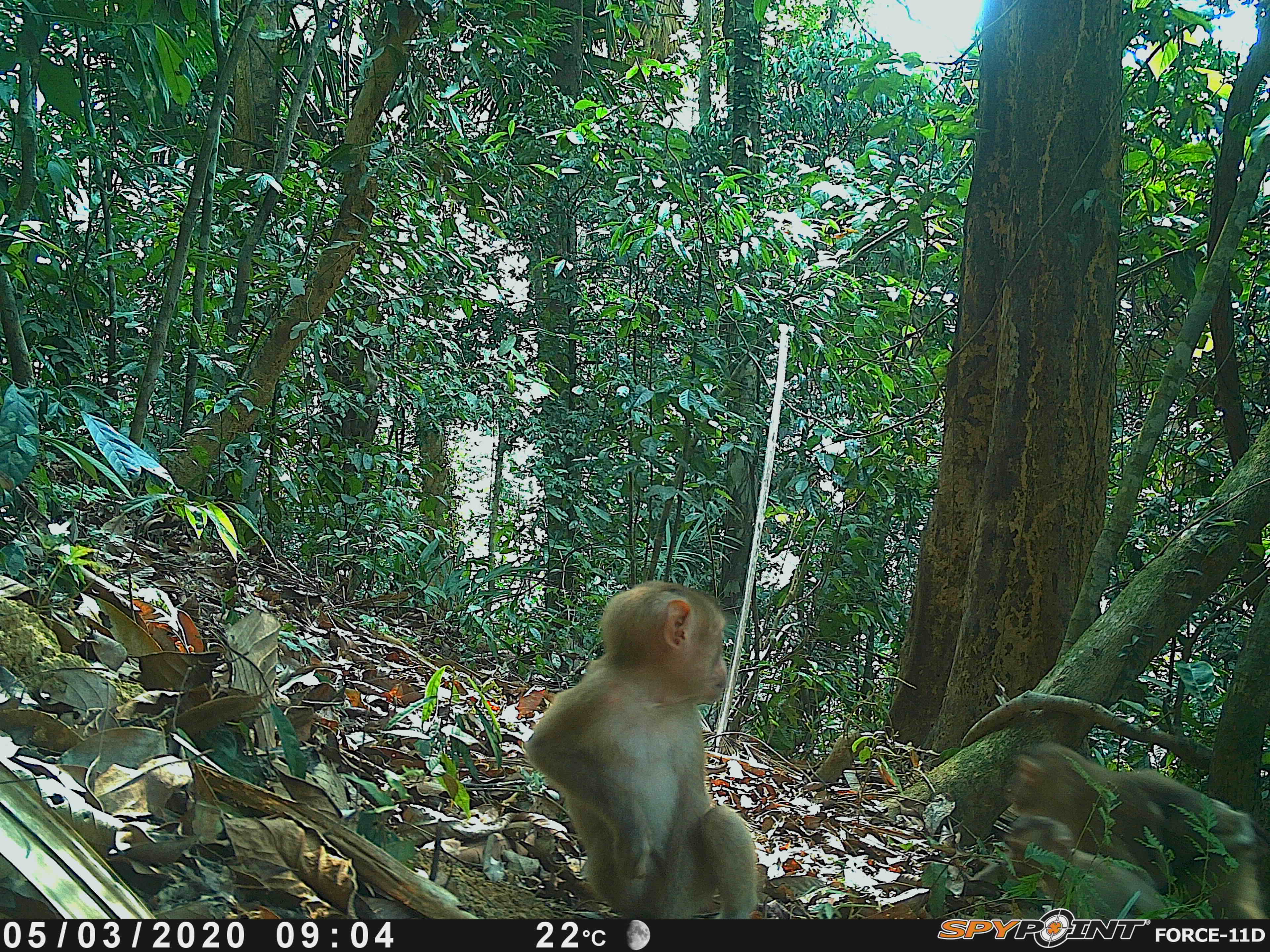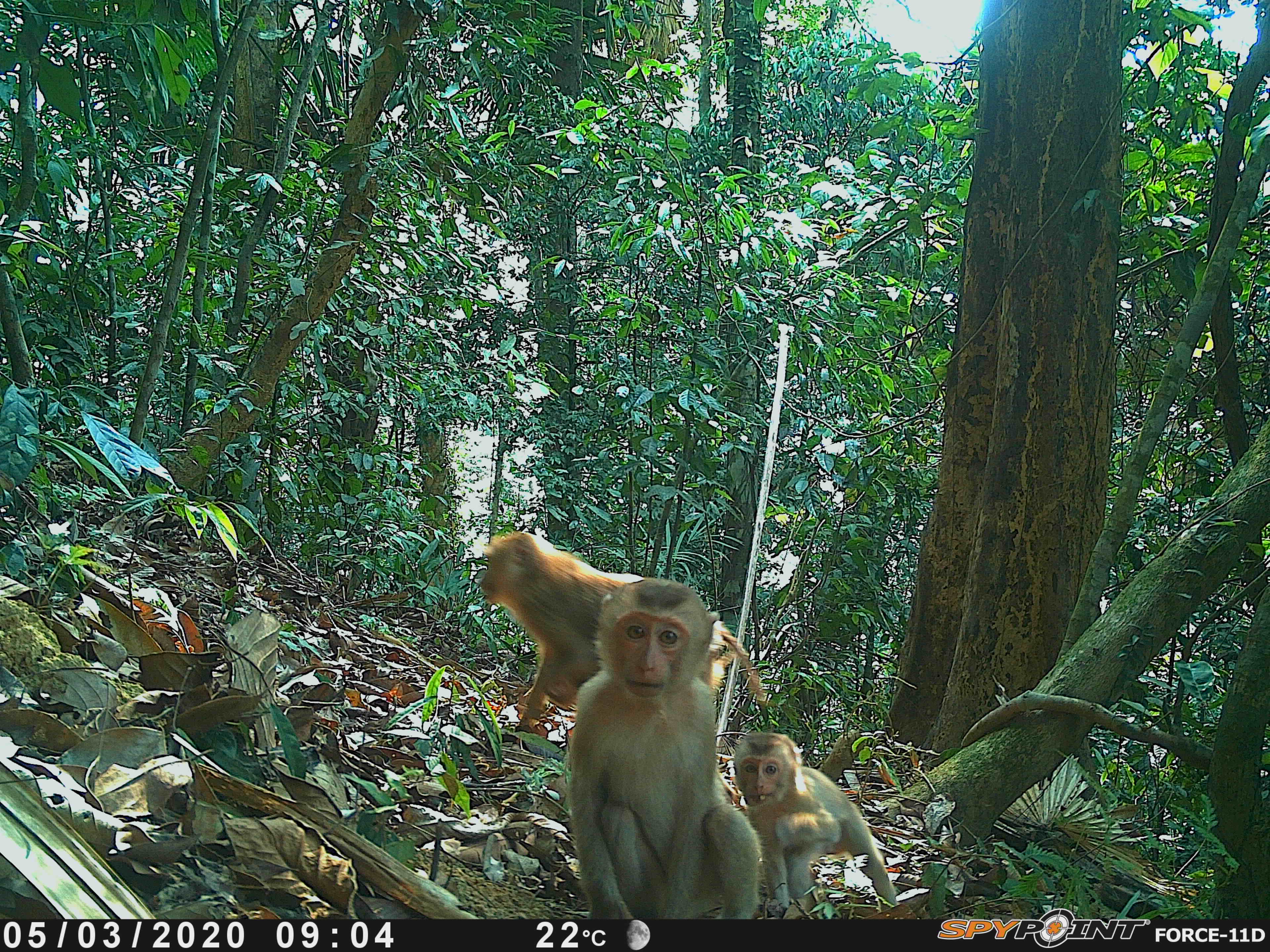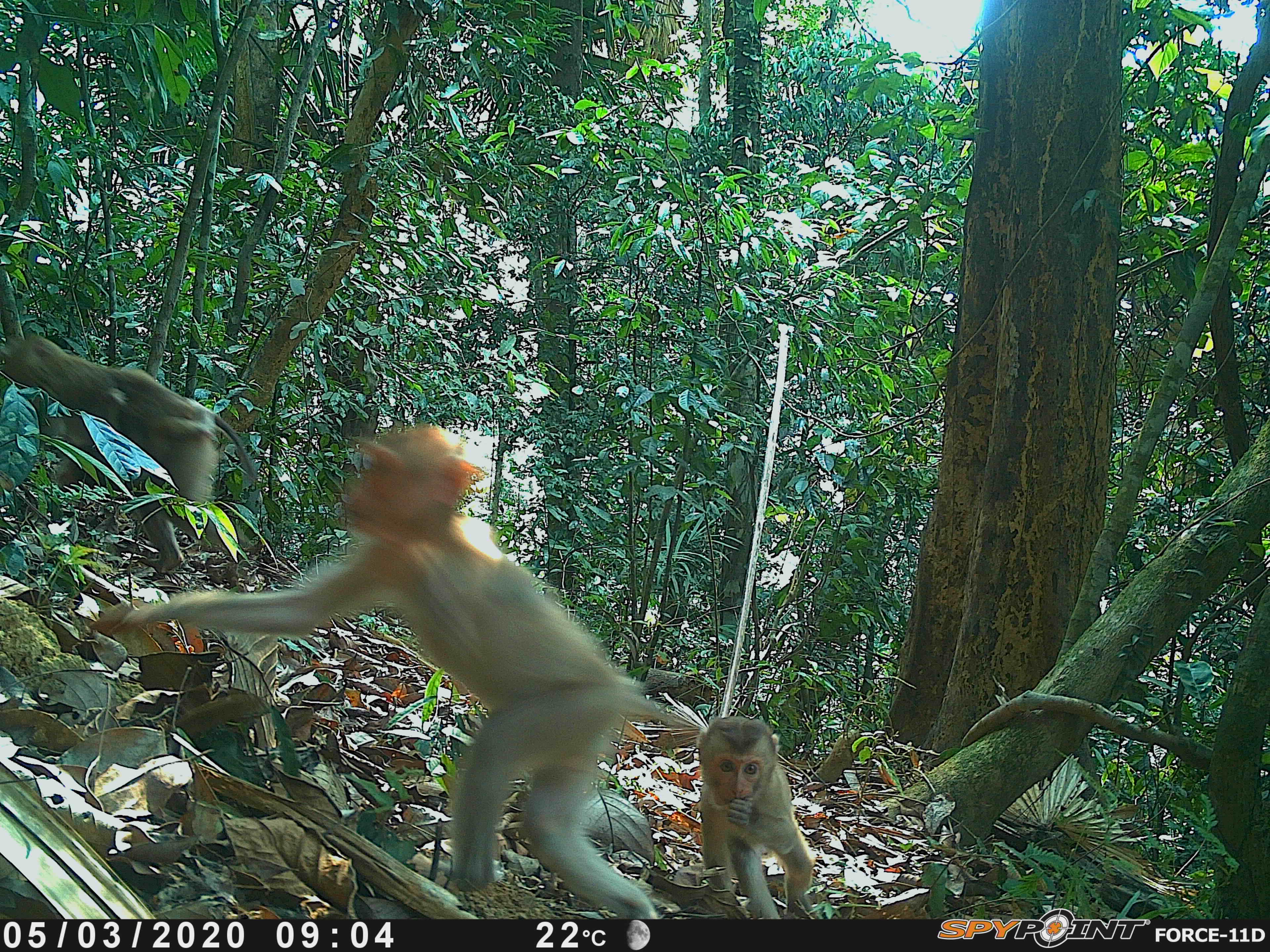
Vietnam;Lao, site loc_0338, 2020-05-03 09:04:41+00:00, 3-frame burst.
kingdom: Animalia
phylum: Chordata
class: Mammalia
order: Primates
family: Cercopithecidae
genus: Macaca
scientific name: Macaca nemestrina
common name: pig-tailed macaque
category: pig tailed macaque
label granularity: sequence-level